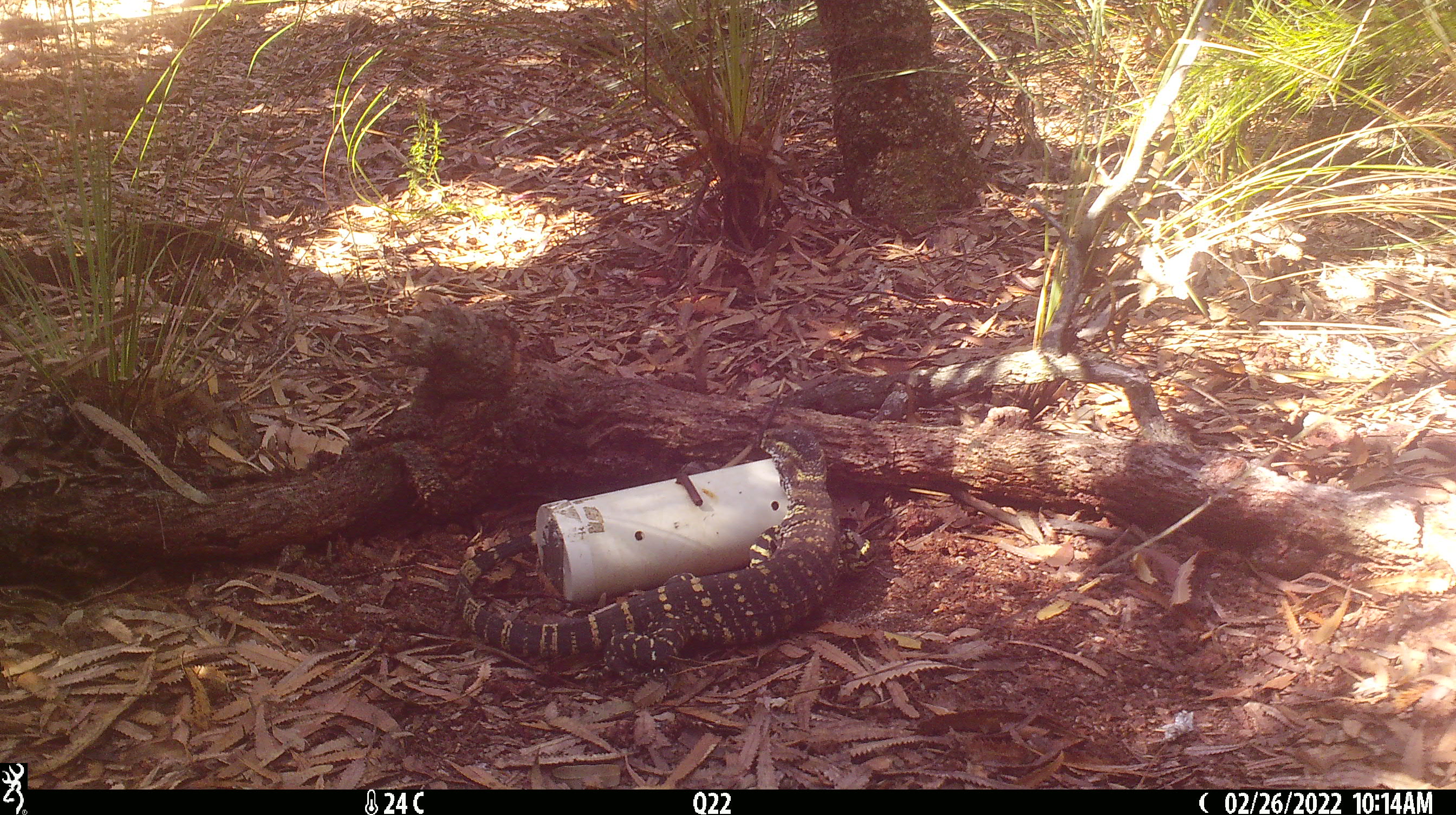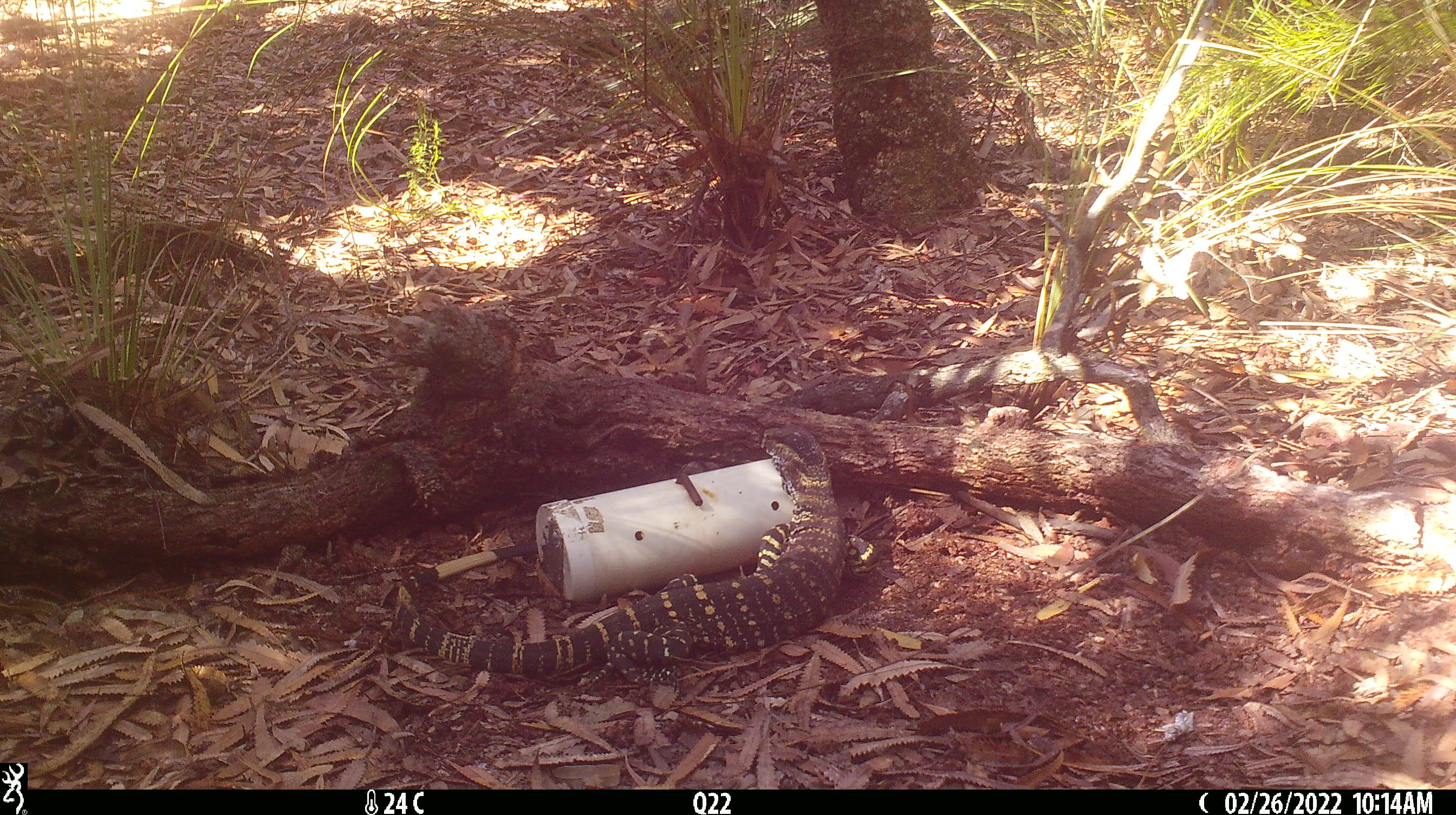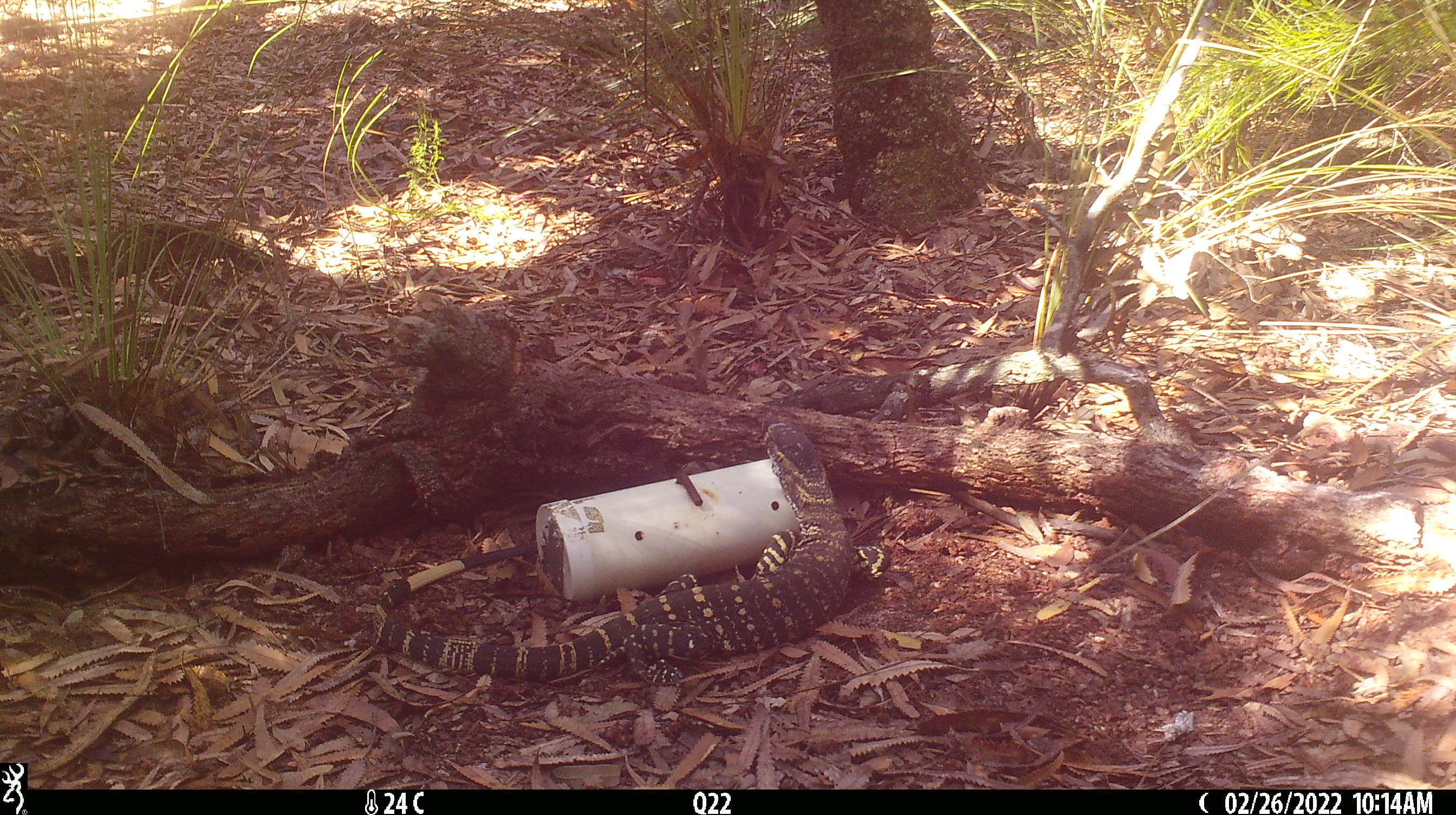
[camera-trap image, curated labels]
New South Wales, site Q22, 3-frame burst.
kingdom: Animalia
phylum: Chordata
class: Reptilia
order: Squamata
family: Varanidae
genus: Varanus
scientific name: Varanus varius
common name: lace monitor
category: goanna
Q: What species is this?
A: Goanna (lace monitor) (Varanus varius).